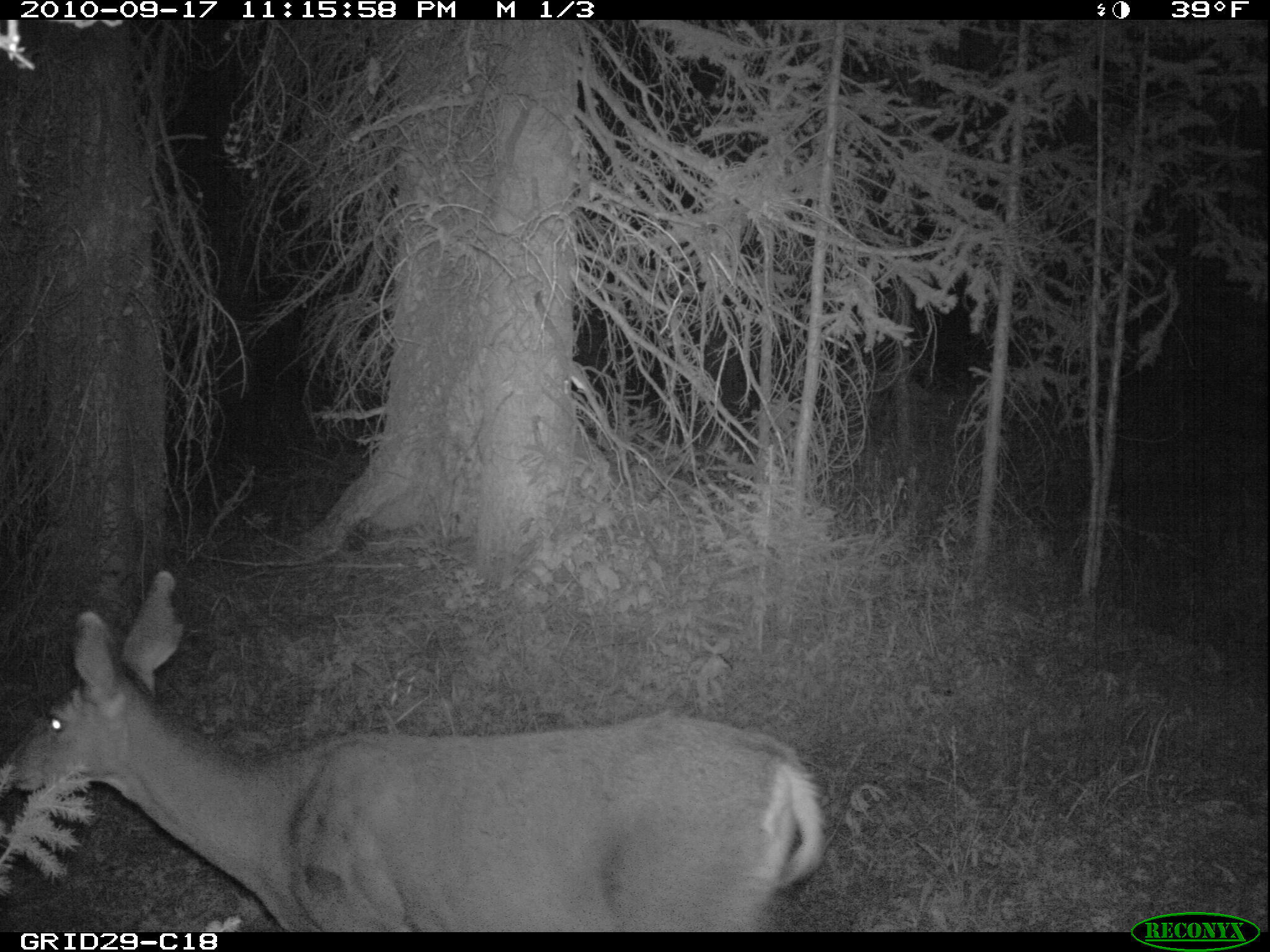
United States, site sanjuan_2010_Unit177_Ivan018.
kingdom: Animalia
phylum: Chordata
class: Mammalia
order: Artiodactyla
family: Cervidae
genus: Odocoileus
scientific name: Odocoileus hemionus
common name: mule deer